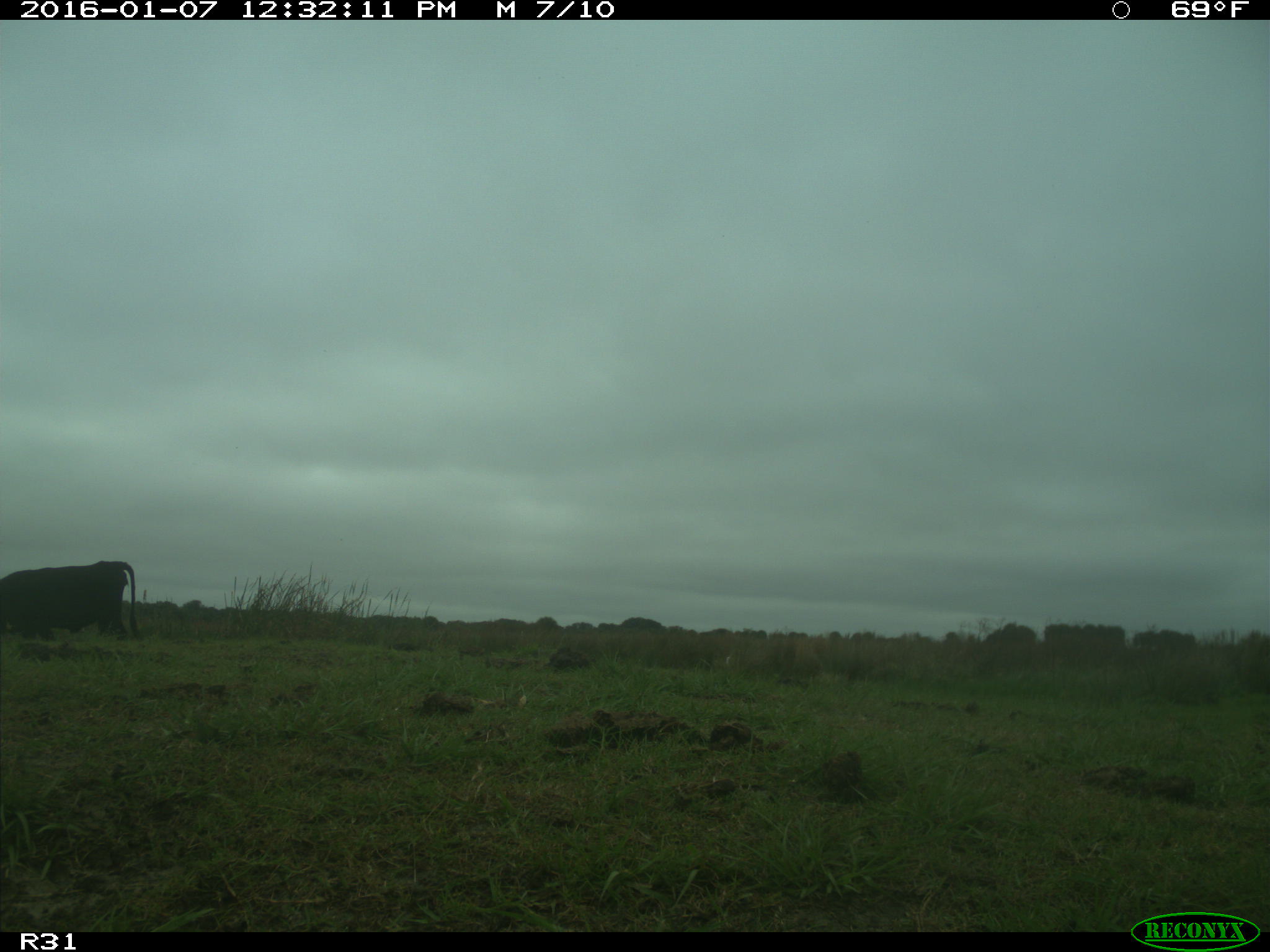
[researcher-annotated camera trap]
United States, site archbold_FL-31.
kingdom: Animalia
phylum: Chordata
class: Mammalia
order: Artiodactyla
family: Bovidae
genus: Bos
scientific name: Bos taurus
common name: domestic cow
Bos taurus (domestic cow).